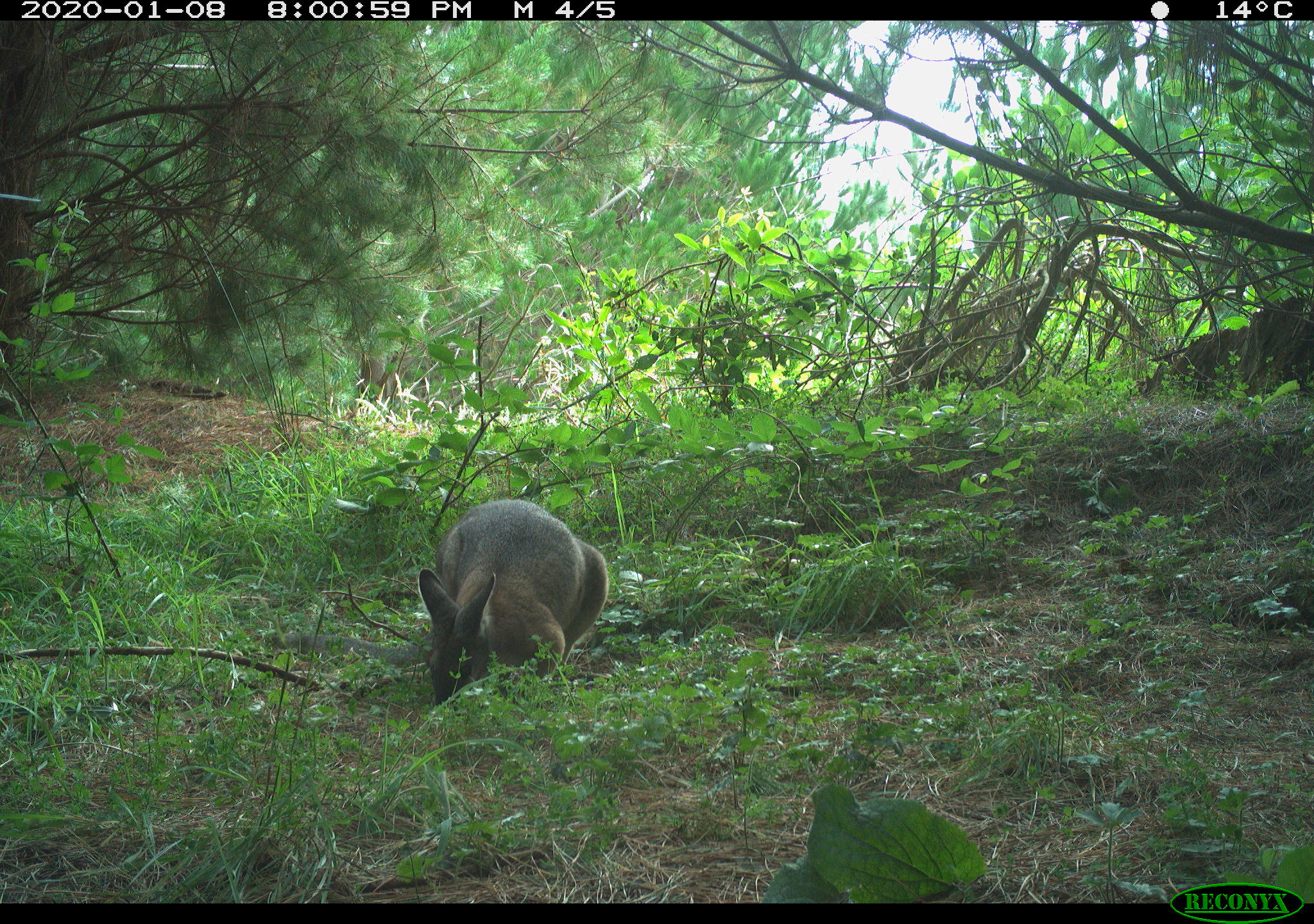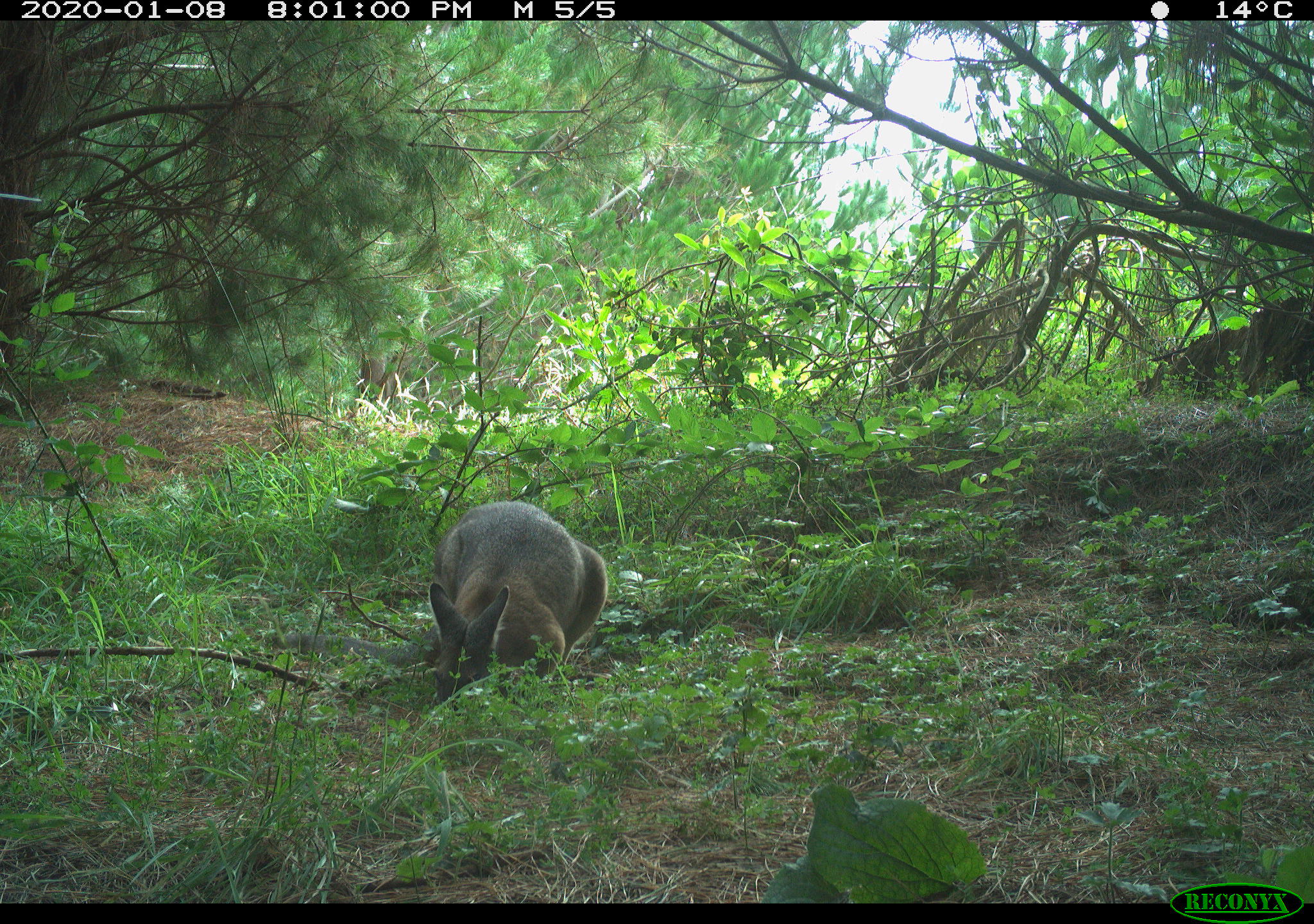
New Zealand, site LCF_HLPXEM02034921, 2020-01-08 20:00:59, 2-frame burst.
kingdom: Animalia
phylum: Chordata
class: Mammalia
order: Diprotodontia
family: Macropodidae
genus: Notamacropus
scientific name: Notamacropus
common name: wallaby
Wallaby (Notamacropus).